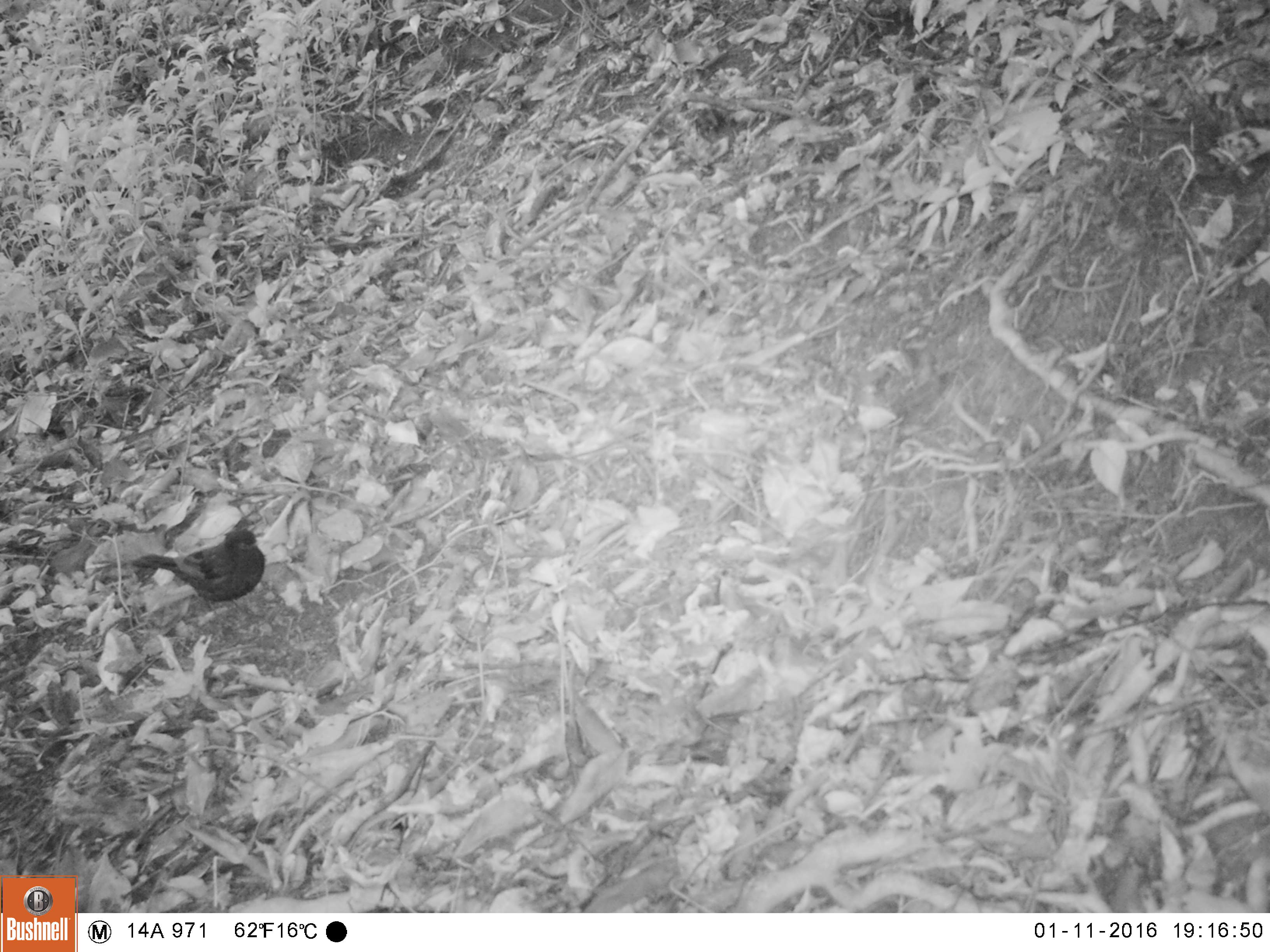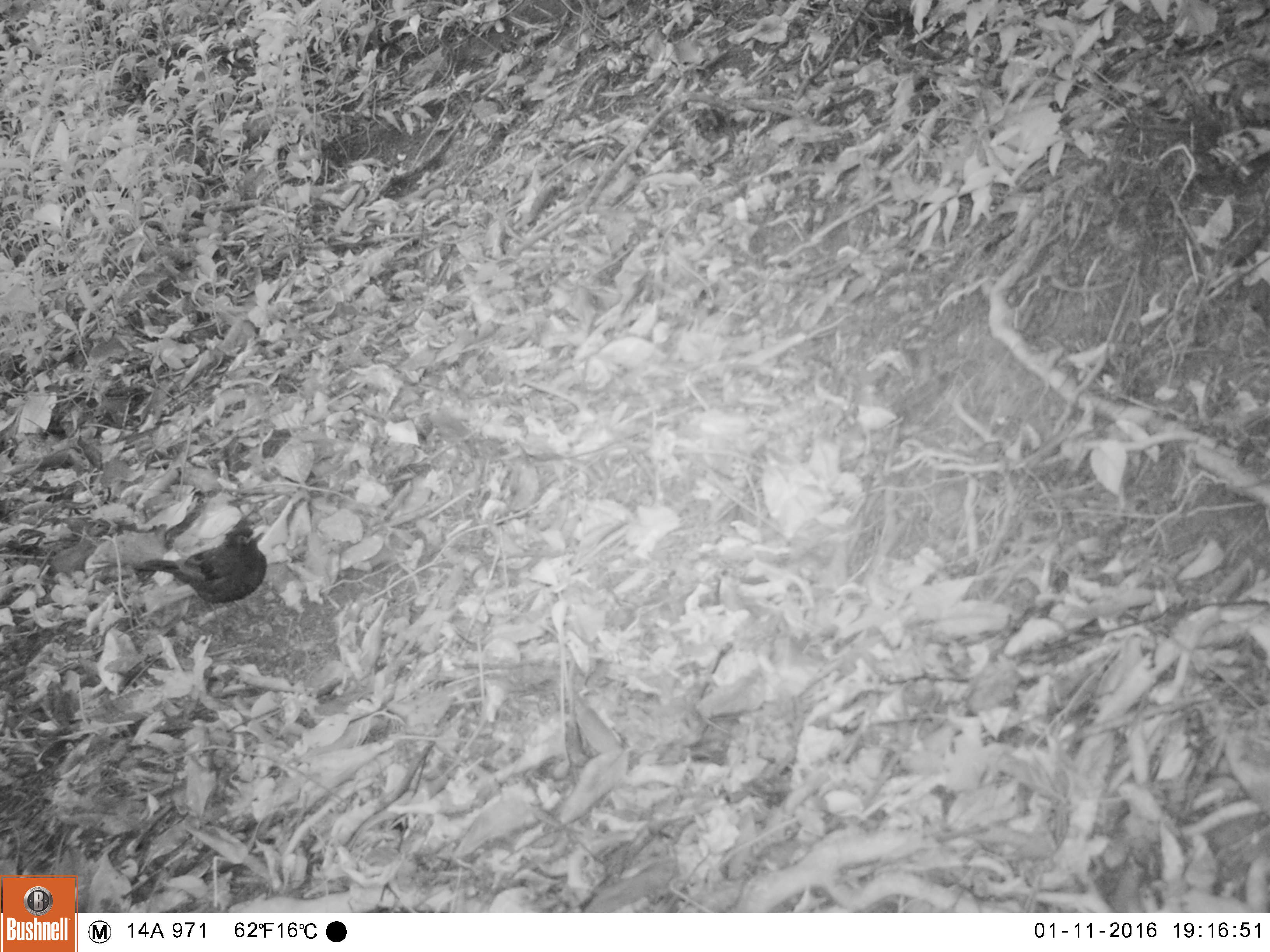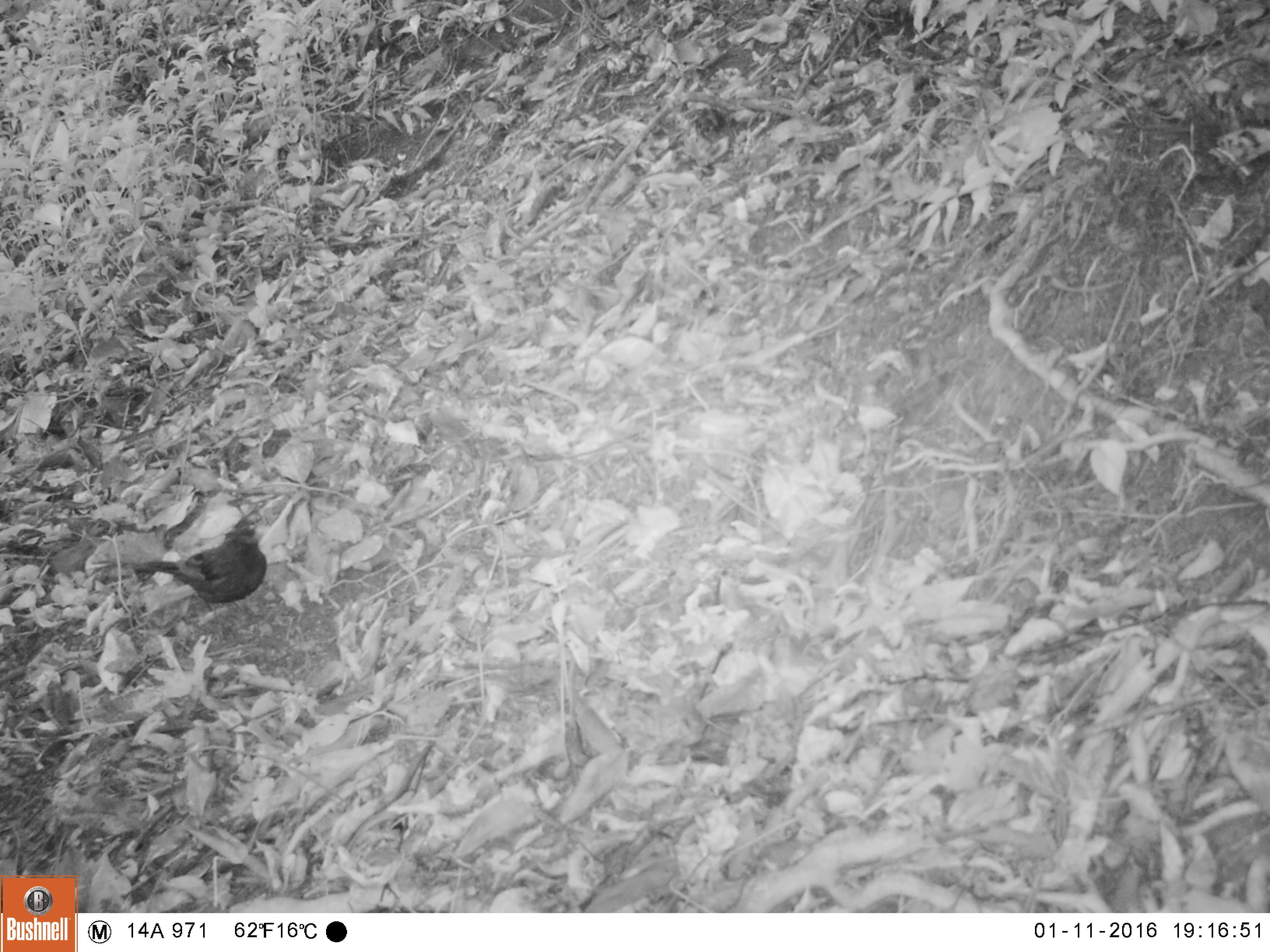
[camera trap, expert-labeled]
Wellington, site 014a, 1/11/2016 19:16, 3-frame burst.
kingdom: Animalia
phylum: Chordata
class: Aves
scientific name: Aves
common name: bird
Bird (Aves).